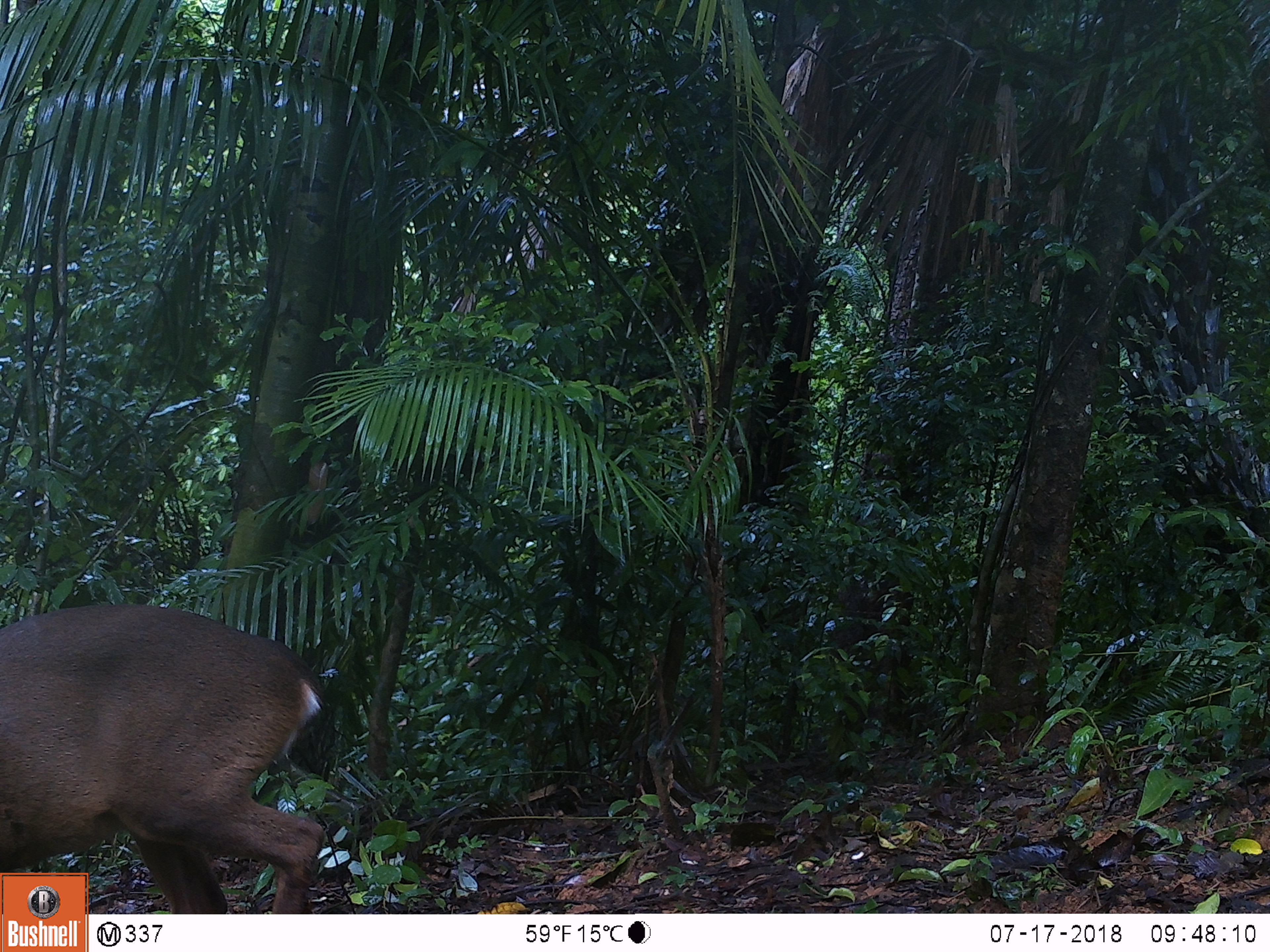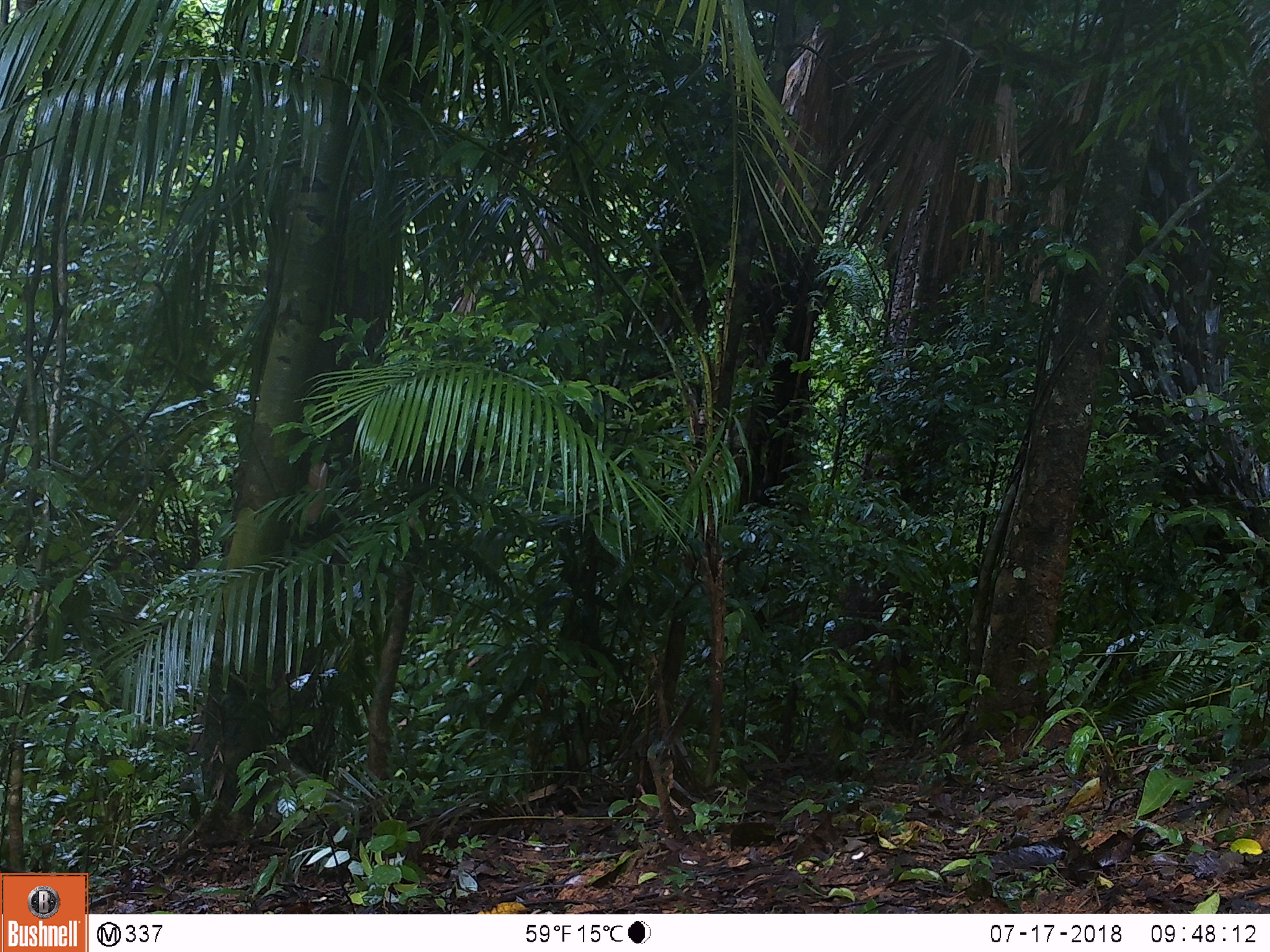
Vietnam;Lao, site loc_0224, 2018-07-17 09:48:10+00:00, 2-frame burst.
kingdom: Animalia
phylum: Chordata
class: Mammalia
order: Artiodactyla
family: Cervidae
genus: Muntiacus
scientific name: Muntiacus vuquangensis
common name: large-antlered muntjac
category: large antlered muntjac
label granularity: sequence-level